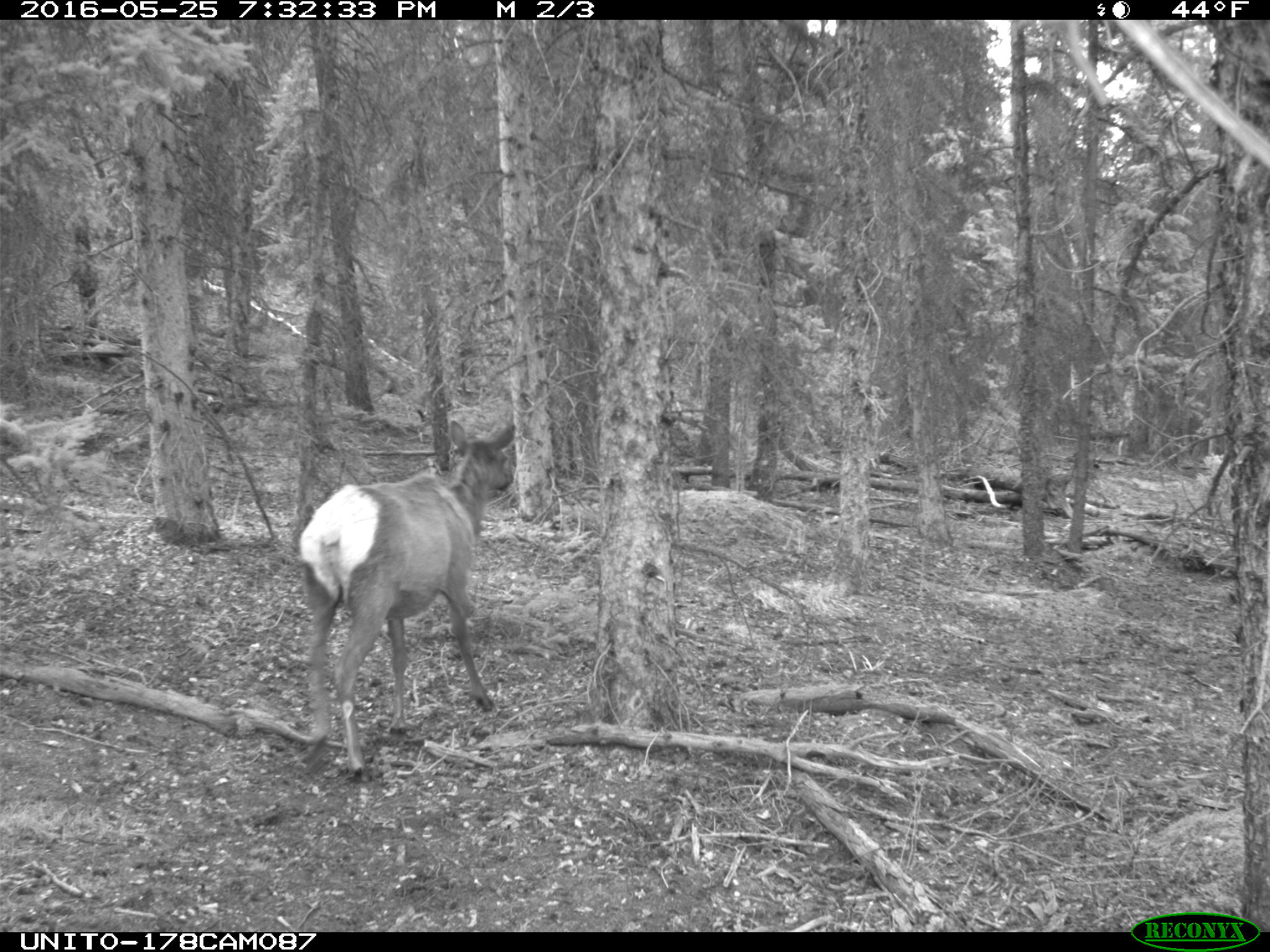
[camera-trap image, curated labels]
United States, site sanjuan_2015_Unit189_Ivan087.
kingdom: Animalia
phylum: Chordata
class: Mammalia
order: Artiodactyla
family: Cervidae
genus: Cervus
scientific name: Cervus elaphus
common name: red deer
Cervus elaphus (red deer).